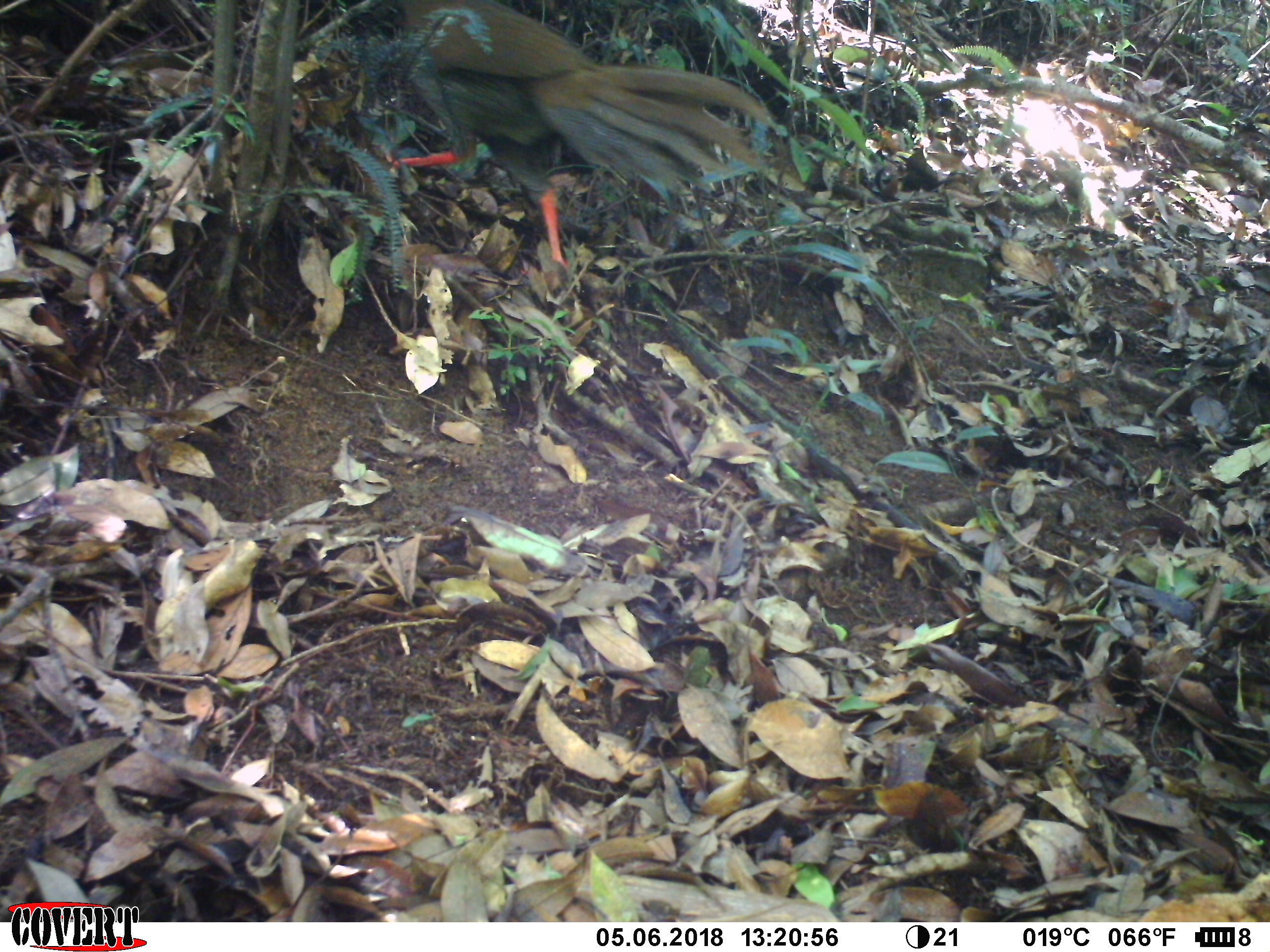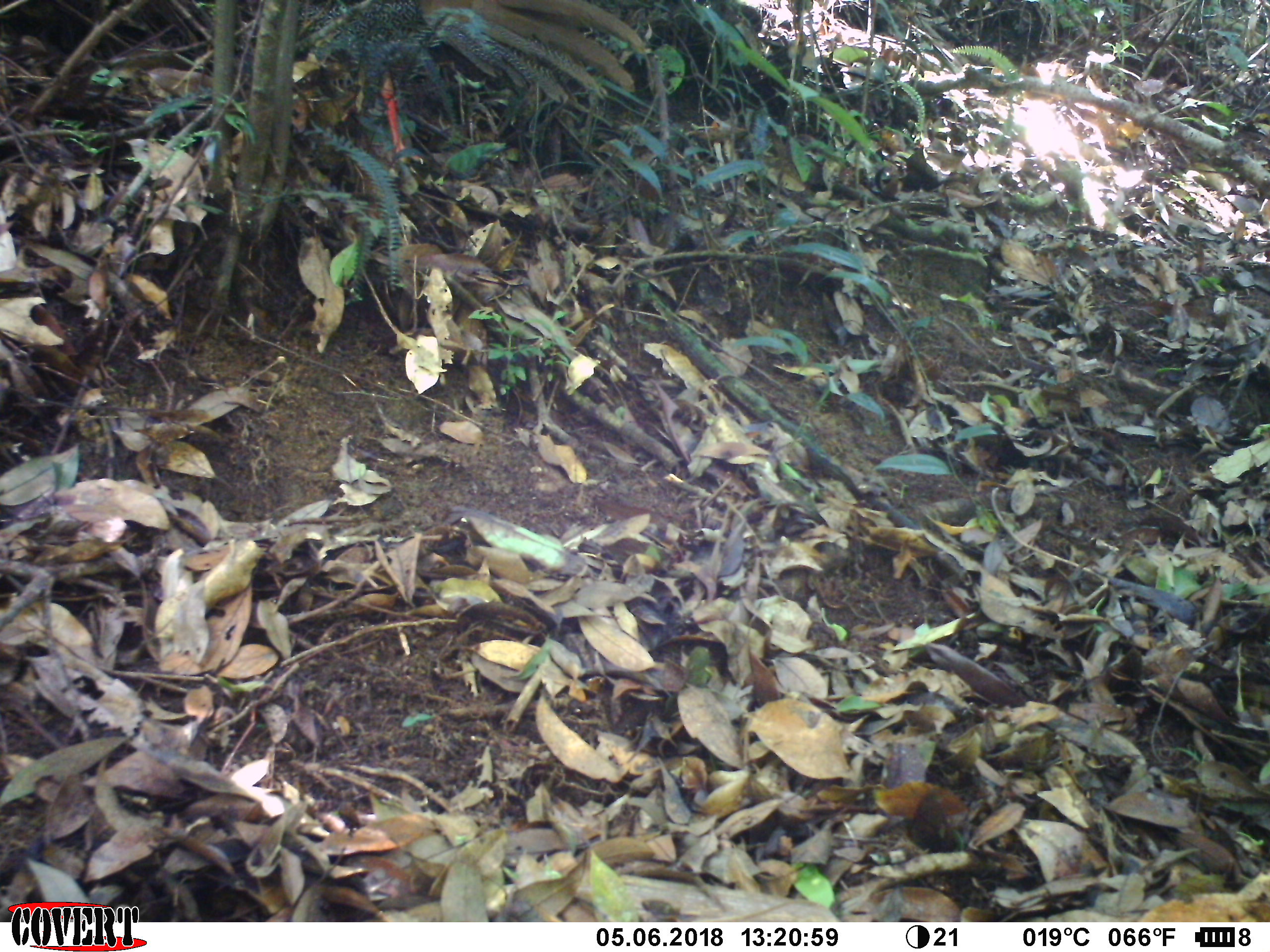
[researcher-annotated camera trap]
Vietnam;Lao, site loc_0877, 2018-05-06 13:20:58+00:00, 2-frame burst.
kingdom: Animalia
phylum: Chordata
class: Aves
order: Galliformes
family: Phasianidae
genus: Lophura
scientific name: Lophura nycthemera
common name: silver pheasant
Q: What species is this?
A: Silver pheasant (Lophura nycthemera).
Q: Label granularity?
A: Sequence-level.